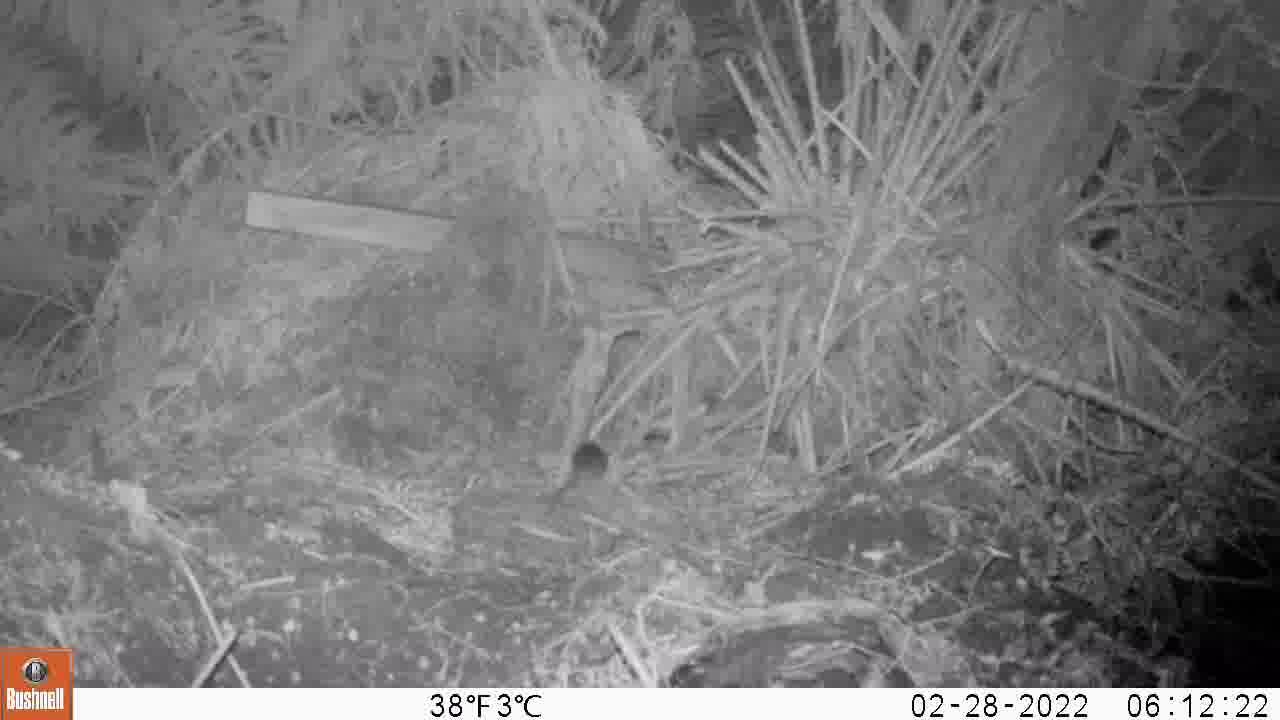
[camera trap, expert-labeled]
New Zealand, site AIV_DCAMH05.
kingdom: Animalia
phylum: Chordata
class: Mammalia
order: Rodentia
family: Muridae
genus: Mus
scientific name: Mus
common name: mouse